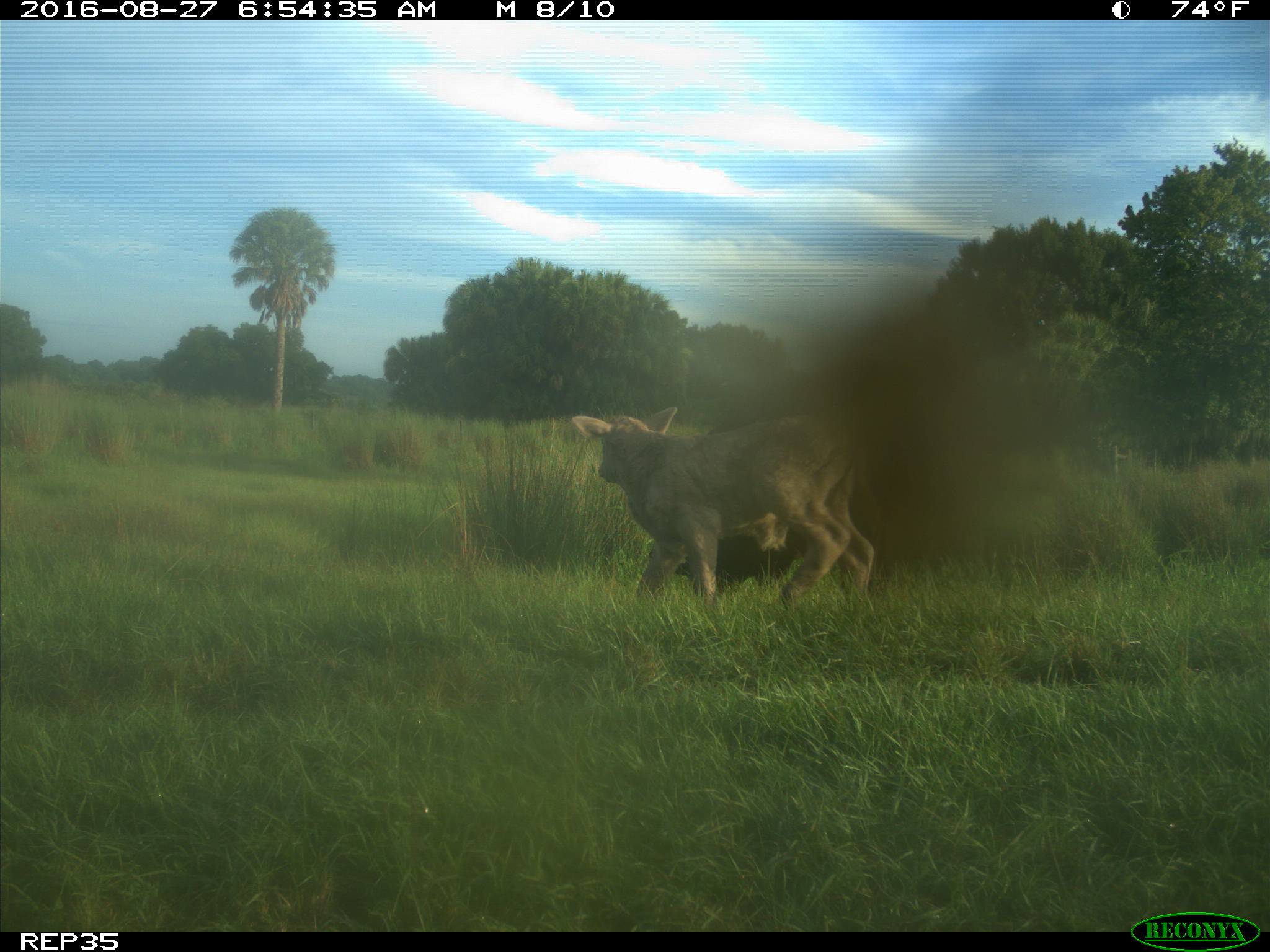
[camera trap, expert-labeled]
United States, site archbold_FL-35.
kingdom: Animalia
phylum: Chordata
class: Mammalia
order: Artiodactyla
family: Bovidae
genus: Bos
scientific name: Bos taurus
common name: domestic cow